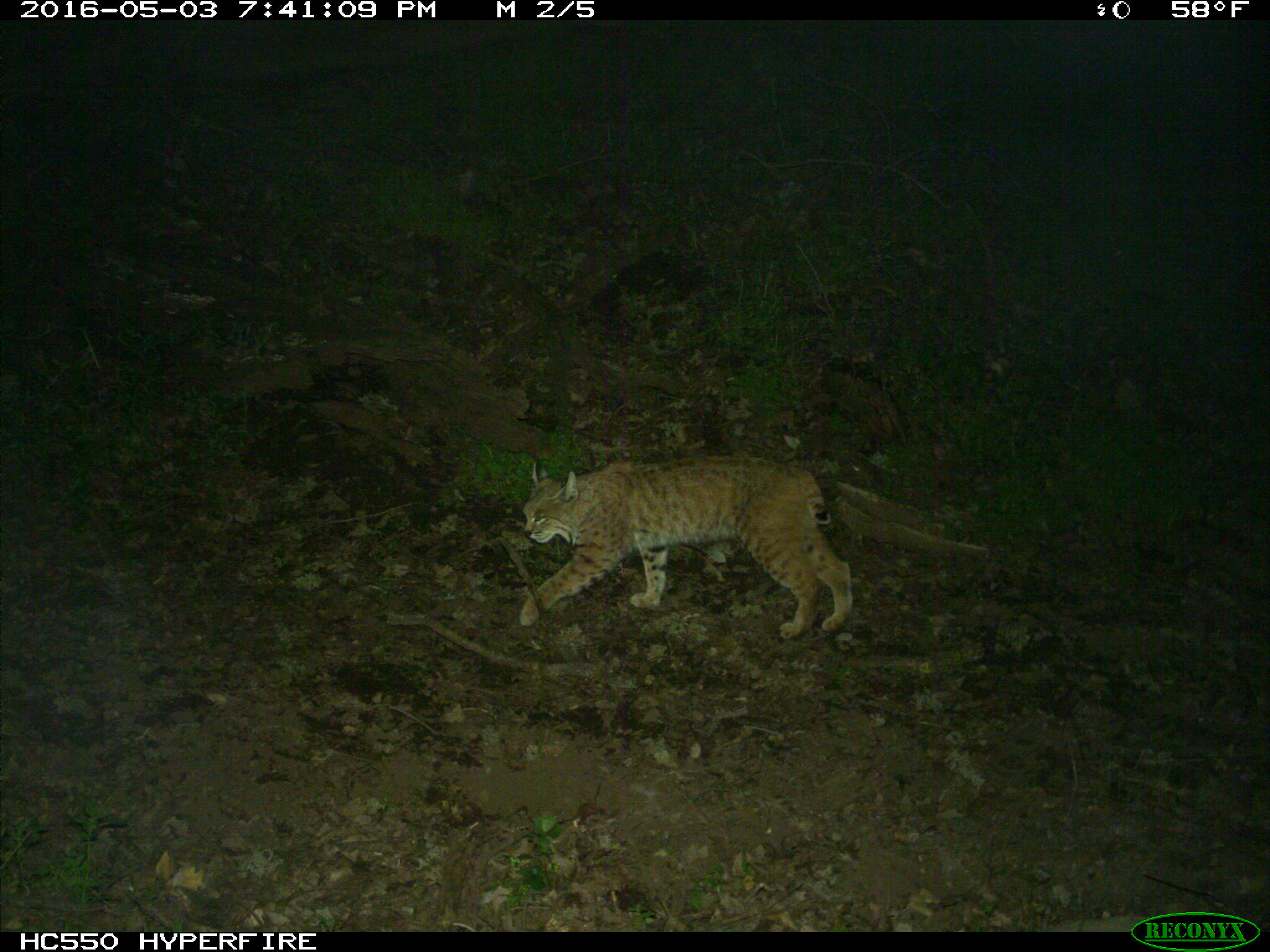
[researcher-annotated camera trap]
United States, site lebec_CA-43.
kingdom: Animalia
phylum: Chordata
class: Mammalia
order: Carnivora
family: Felidae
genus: Lynx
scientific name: Lynx rufus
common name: bobcat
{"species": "Lynx rufus (bobcat)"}